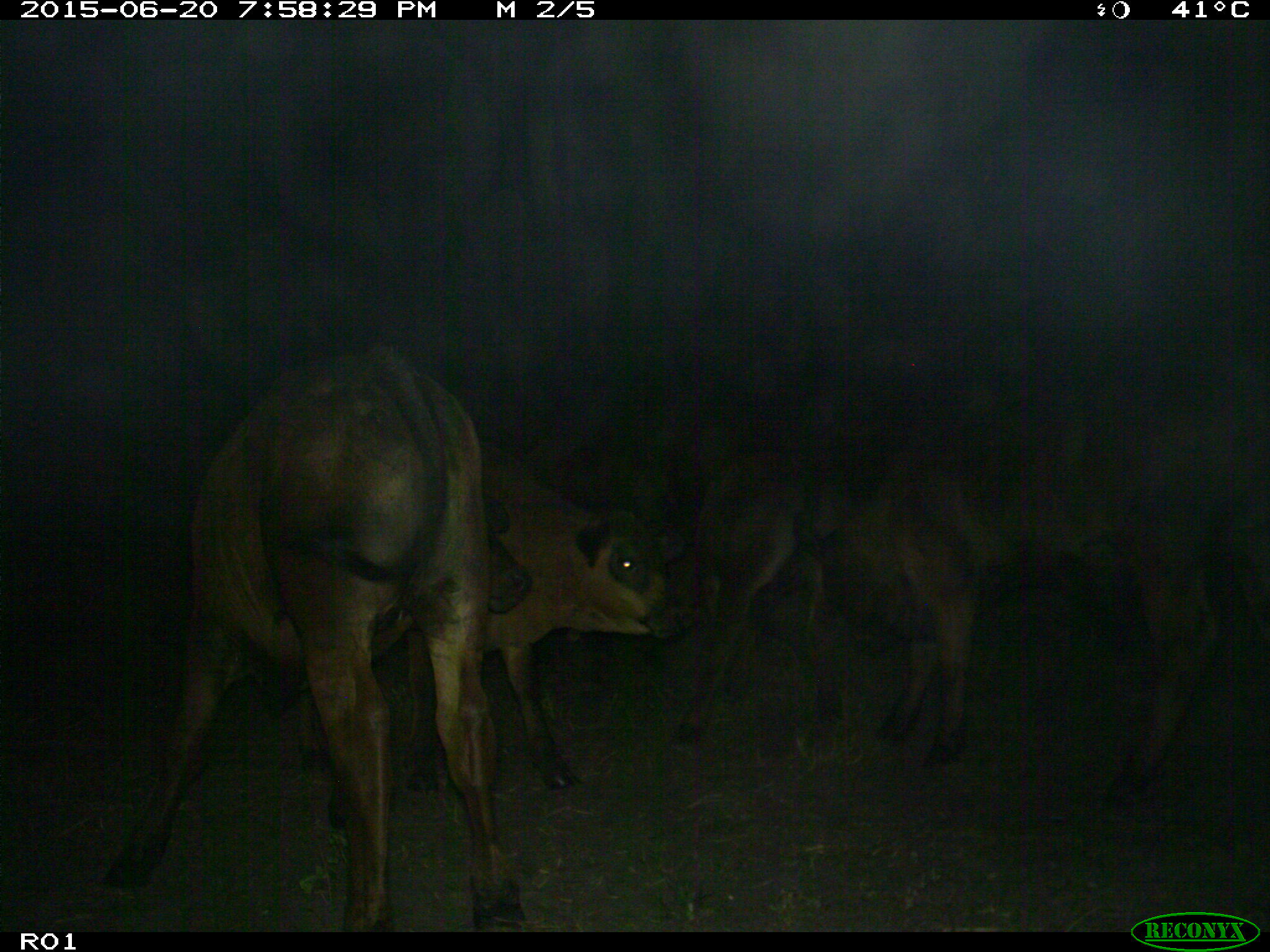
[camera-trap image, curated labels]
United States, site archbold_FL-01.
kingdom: Animalia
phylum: Chordata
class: Mammalia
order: Artiodactyla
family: Bovidae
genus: Bos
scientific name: Bos taurus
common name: domestic cow